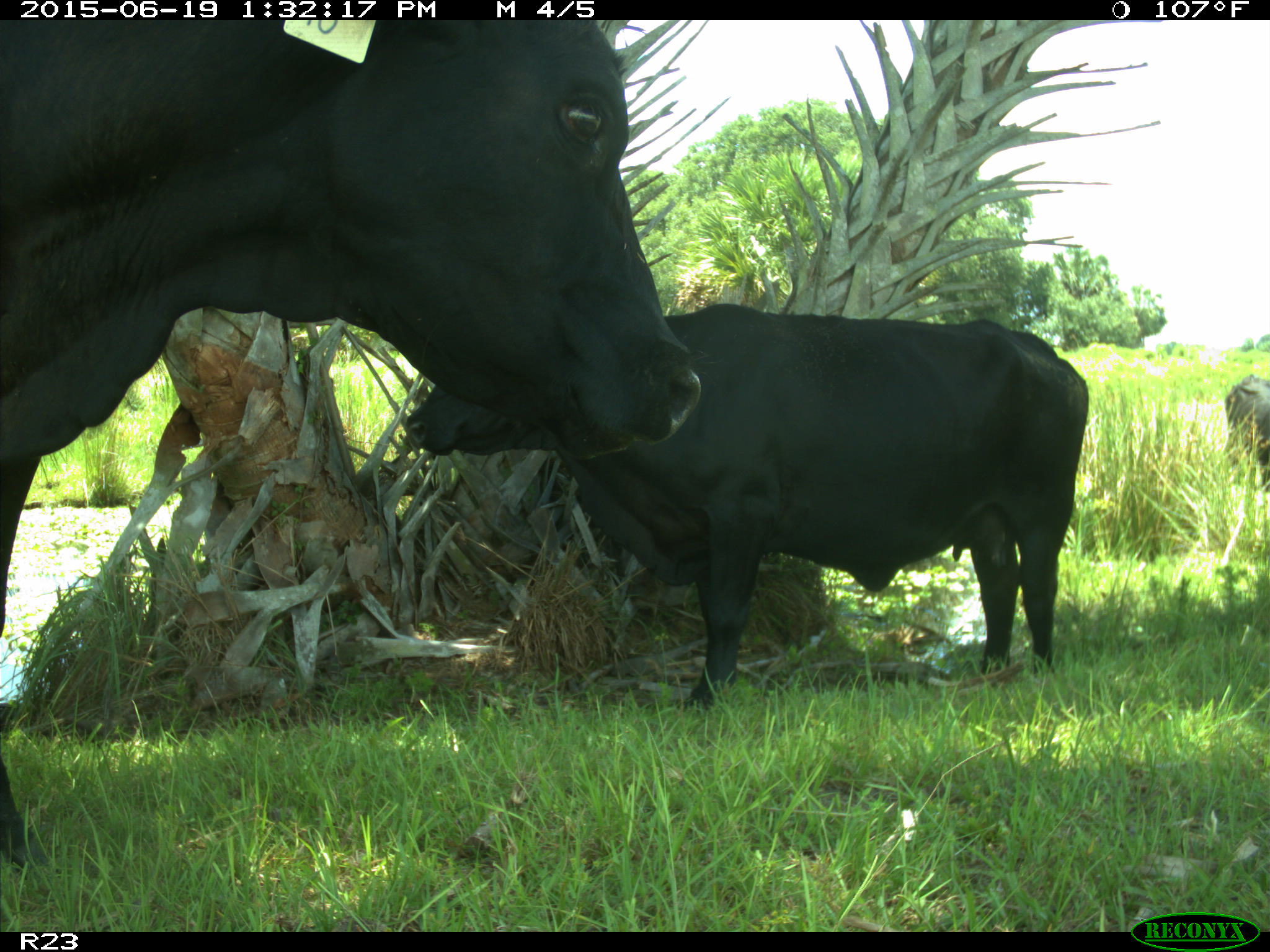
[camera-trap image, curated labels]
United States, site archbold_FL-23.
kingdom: Animalia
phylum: Chordata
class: Mammalia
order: Artiodactyla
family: Suidae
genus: Sus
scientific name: Sus scrofa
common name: wild boar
Sus scrofa (wild boar).